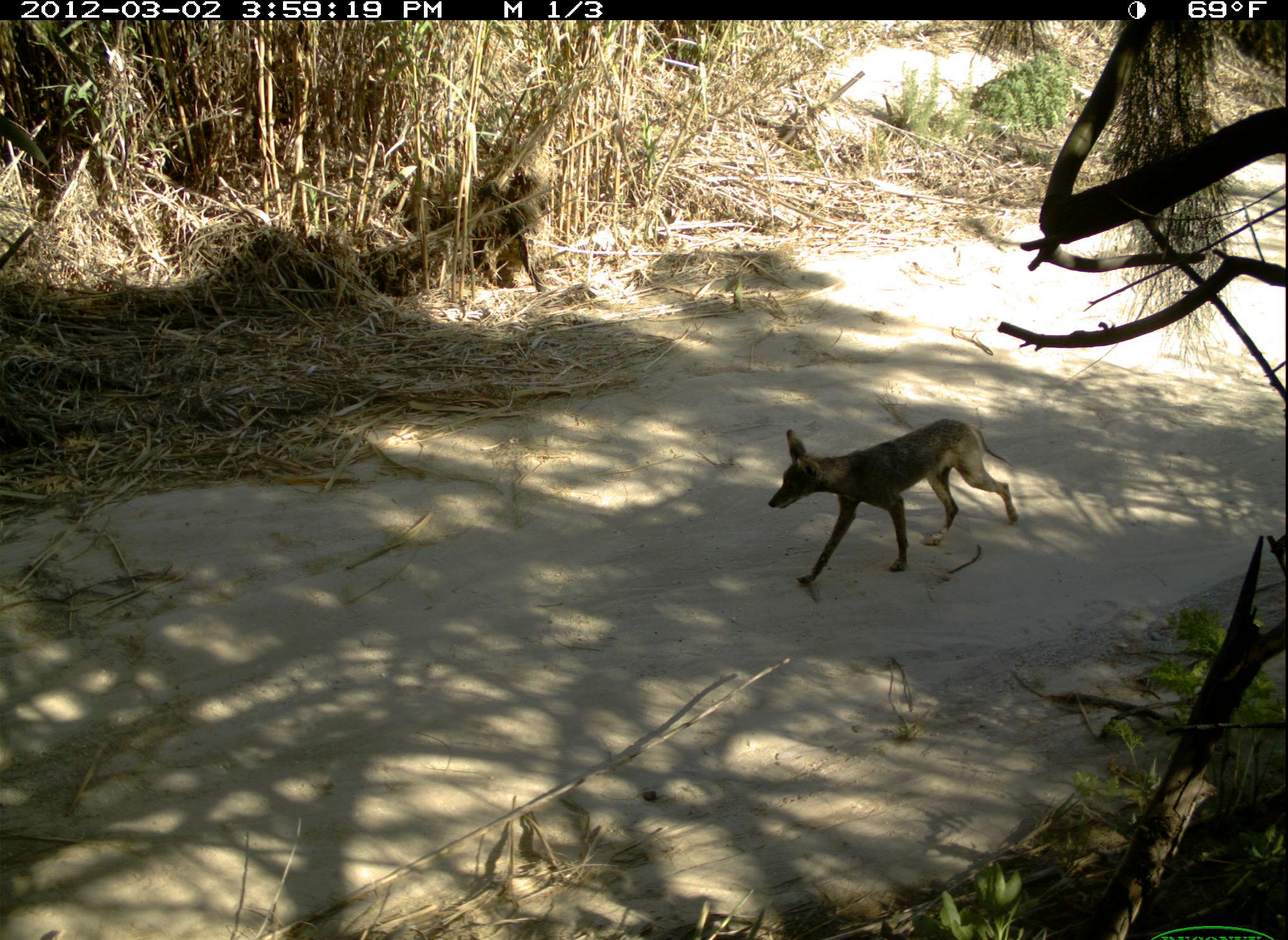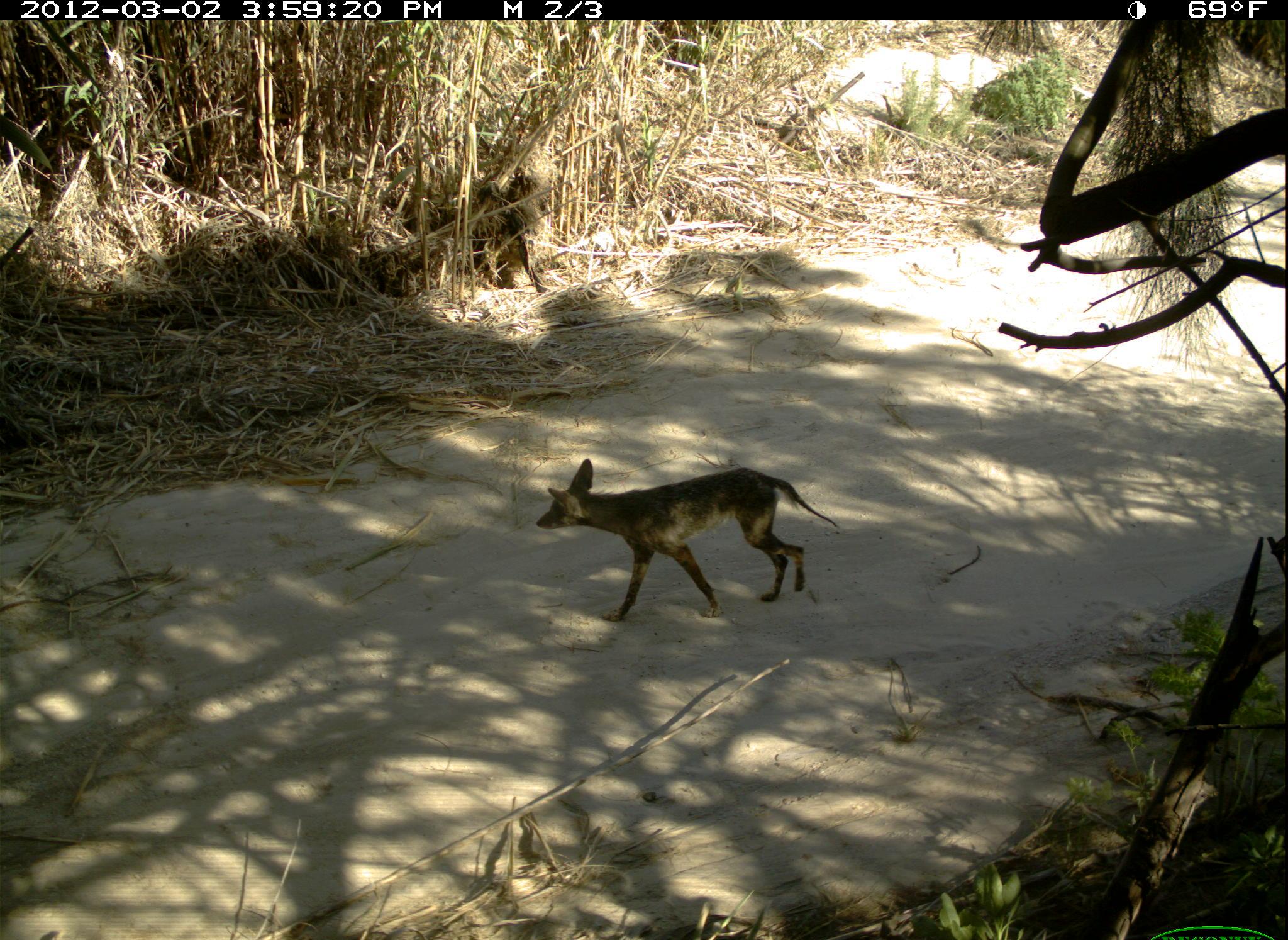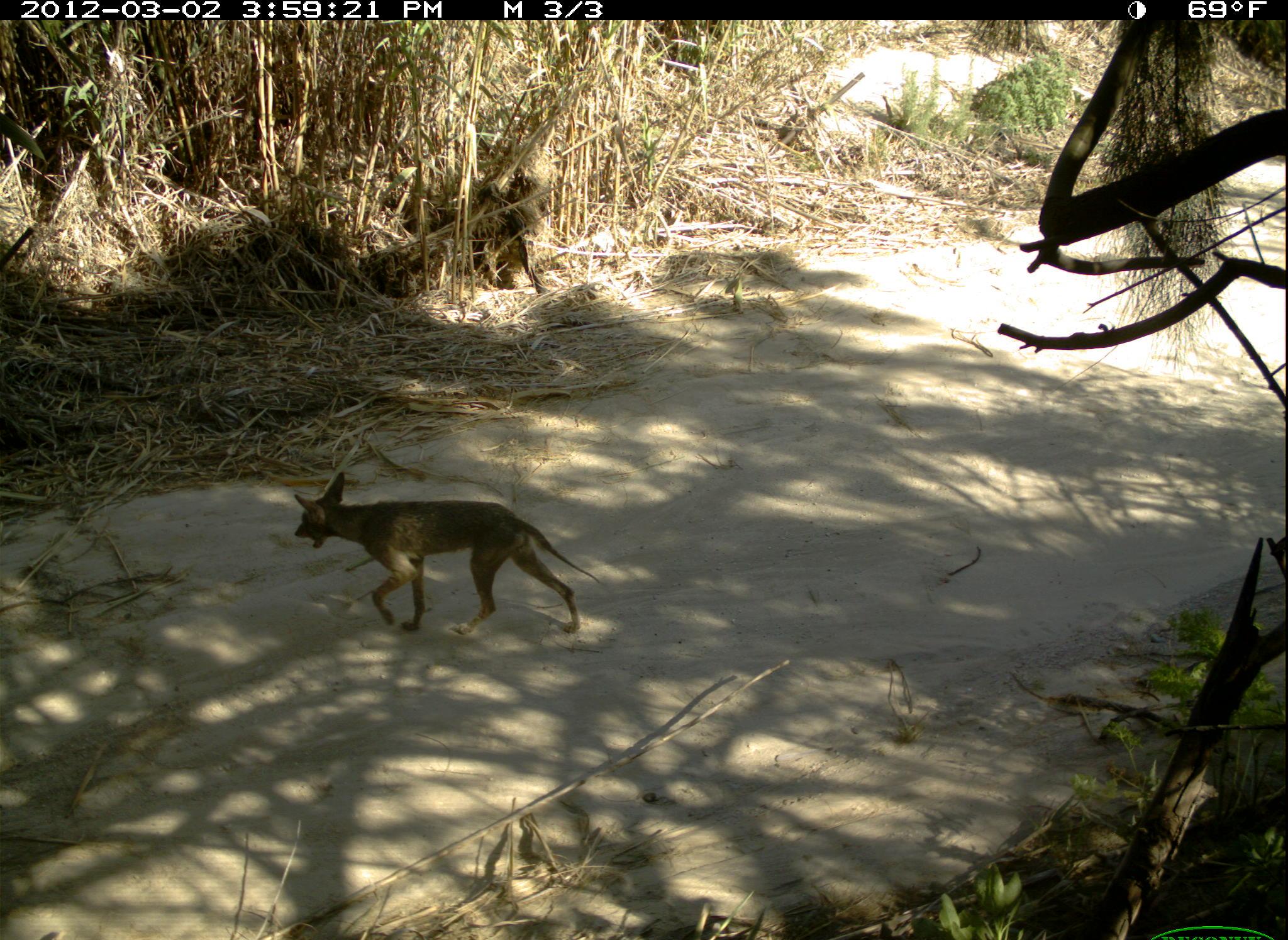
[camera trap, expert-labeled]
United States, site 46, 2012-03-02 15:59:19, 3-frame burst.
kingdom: Animalia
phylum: Chordata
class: Mammalia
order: Carnivora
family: Canidae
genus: Canis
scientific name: Canis latrans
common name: coyote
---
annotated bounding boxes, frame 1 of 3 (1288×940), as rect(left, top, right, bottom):
coyote: rect(749, 404, 1029, 598)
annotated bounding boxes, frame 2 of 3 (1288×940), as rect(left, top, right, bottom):
coyote: rect(533, 448, 847, 638)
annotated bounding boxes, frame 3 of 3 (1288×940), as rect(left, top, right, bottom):
coyote: rect(288, 465, 615, 660)